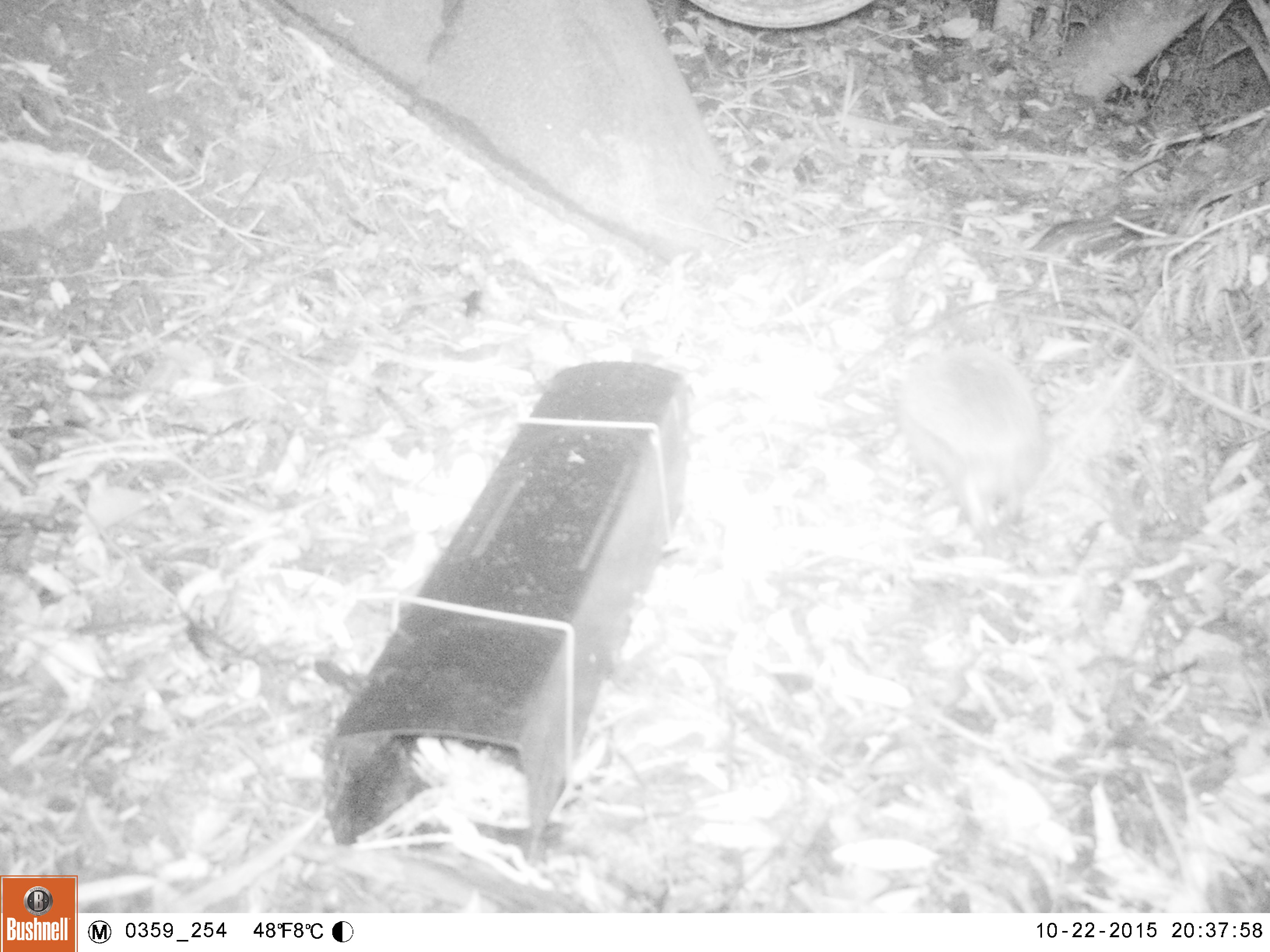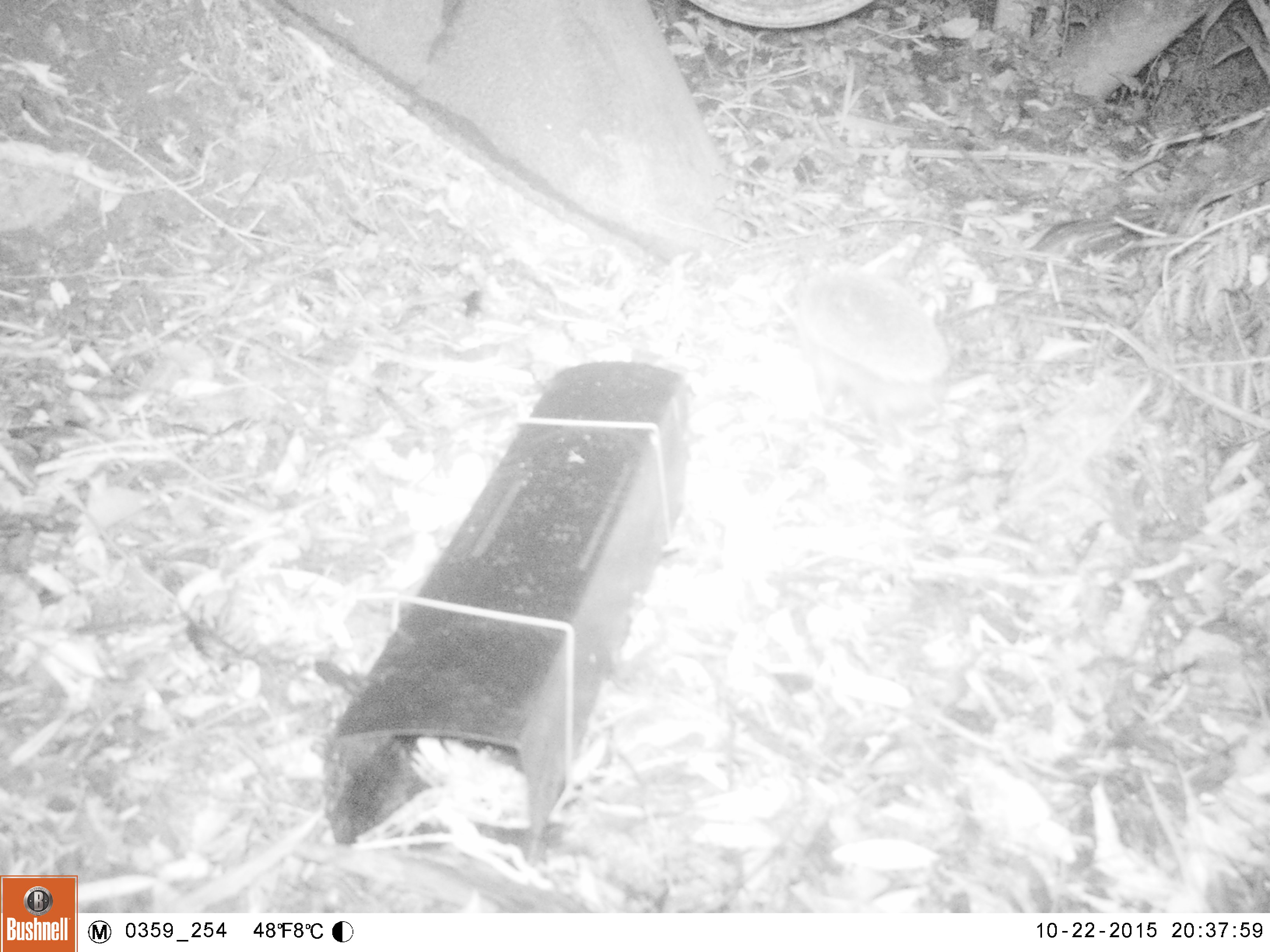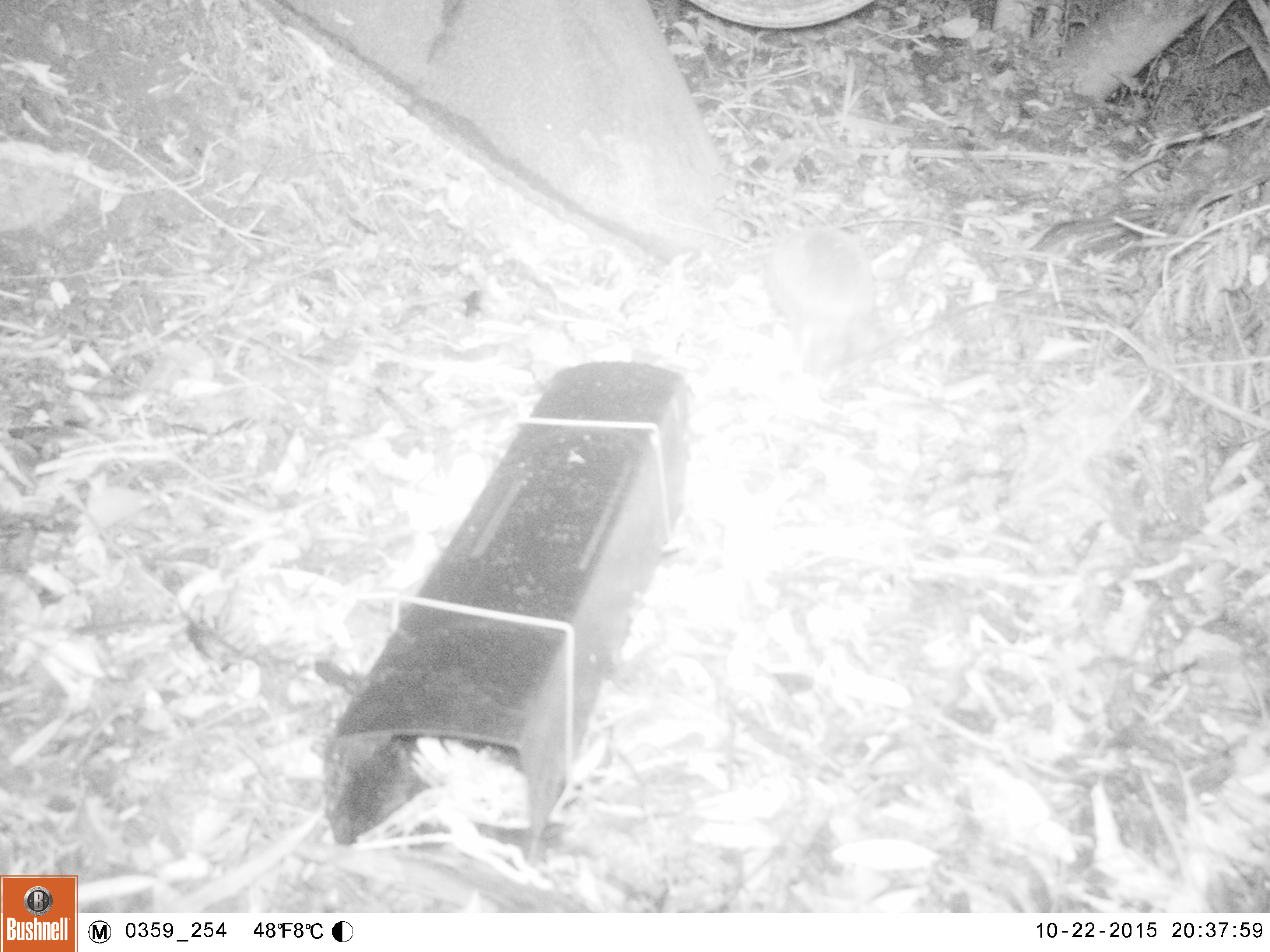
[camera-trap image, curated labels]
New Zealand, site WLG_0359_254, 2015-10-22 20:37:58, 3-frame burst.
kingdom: Animalia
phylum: Chordata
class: Mammalia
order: Eulipotyphla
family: Erinaceidae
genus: Erinaceus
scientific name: Erinaceus europaeus europaeus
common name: european hedgehog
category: hedgehog